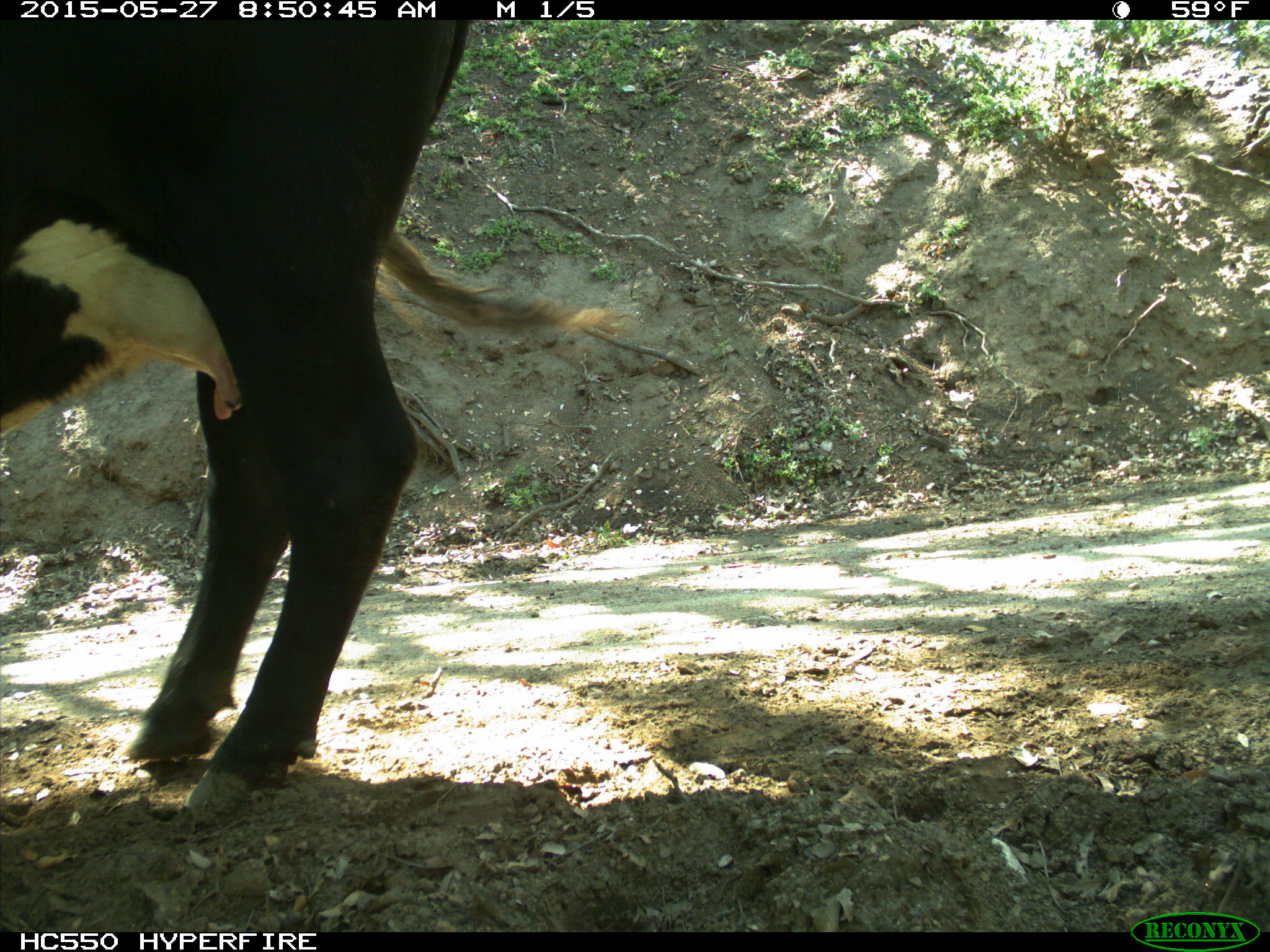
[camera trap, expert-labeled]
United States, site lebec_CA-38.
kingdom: Animalia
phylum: Chordata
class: Mammalia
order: Artiodactyla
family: Bovidae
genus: Bos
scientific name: Bos taurus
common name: domestic cow